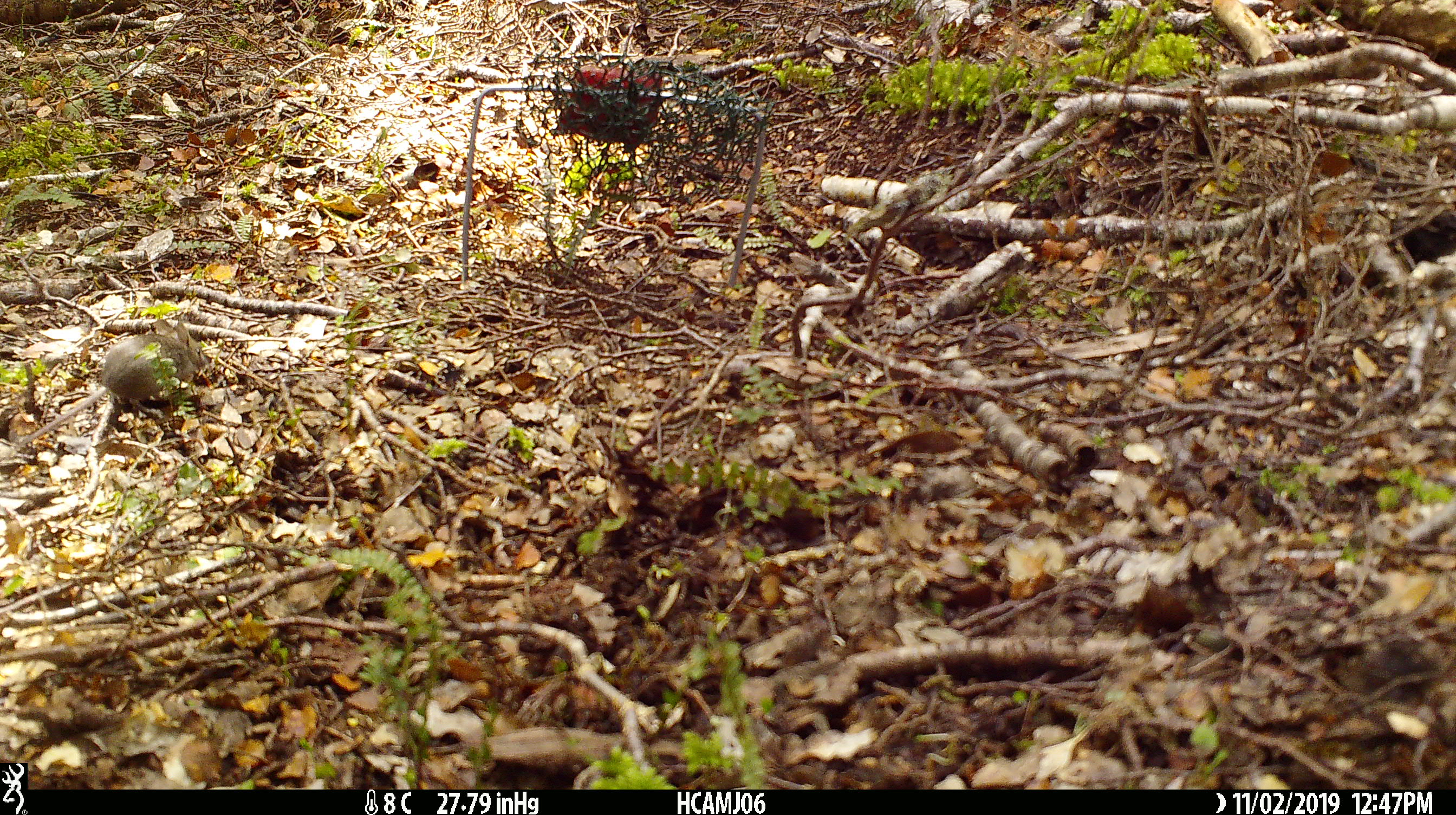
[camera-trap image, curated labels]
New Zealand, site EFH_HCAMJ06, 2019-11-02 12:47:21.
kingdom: Animalia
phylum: Chordata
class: Mammalia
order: Rodentia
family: Muridae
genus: Mus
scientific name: Mus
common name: mouse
Mouse (Mus).